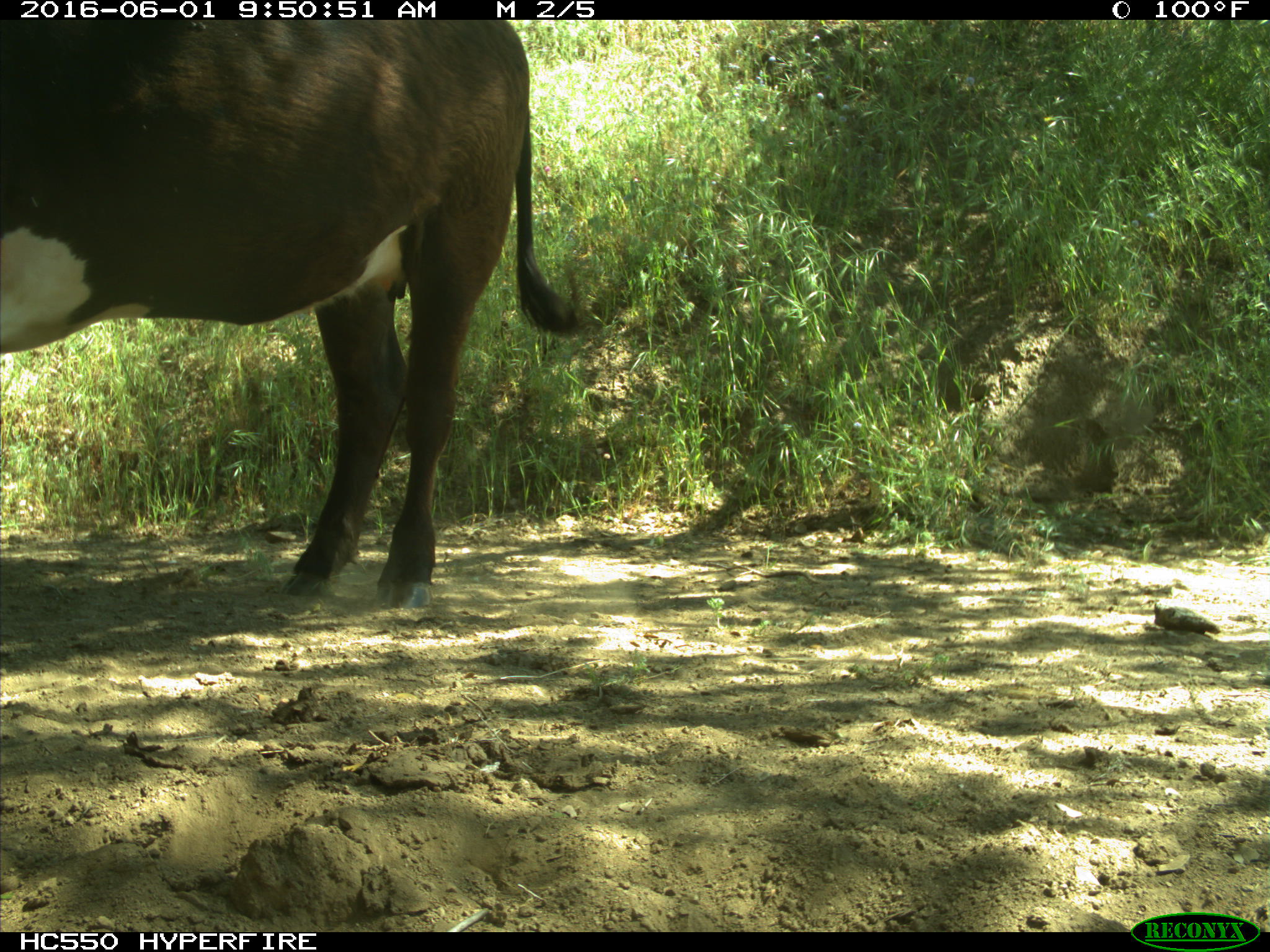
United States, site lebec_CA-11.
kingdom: Animalia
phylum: Chordata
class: Mammalia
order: Artiodactyla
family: Bovidae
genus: Bos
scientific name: Bos taurus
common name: domestic cow